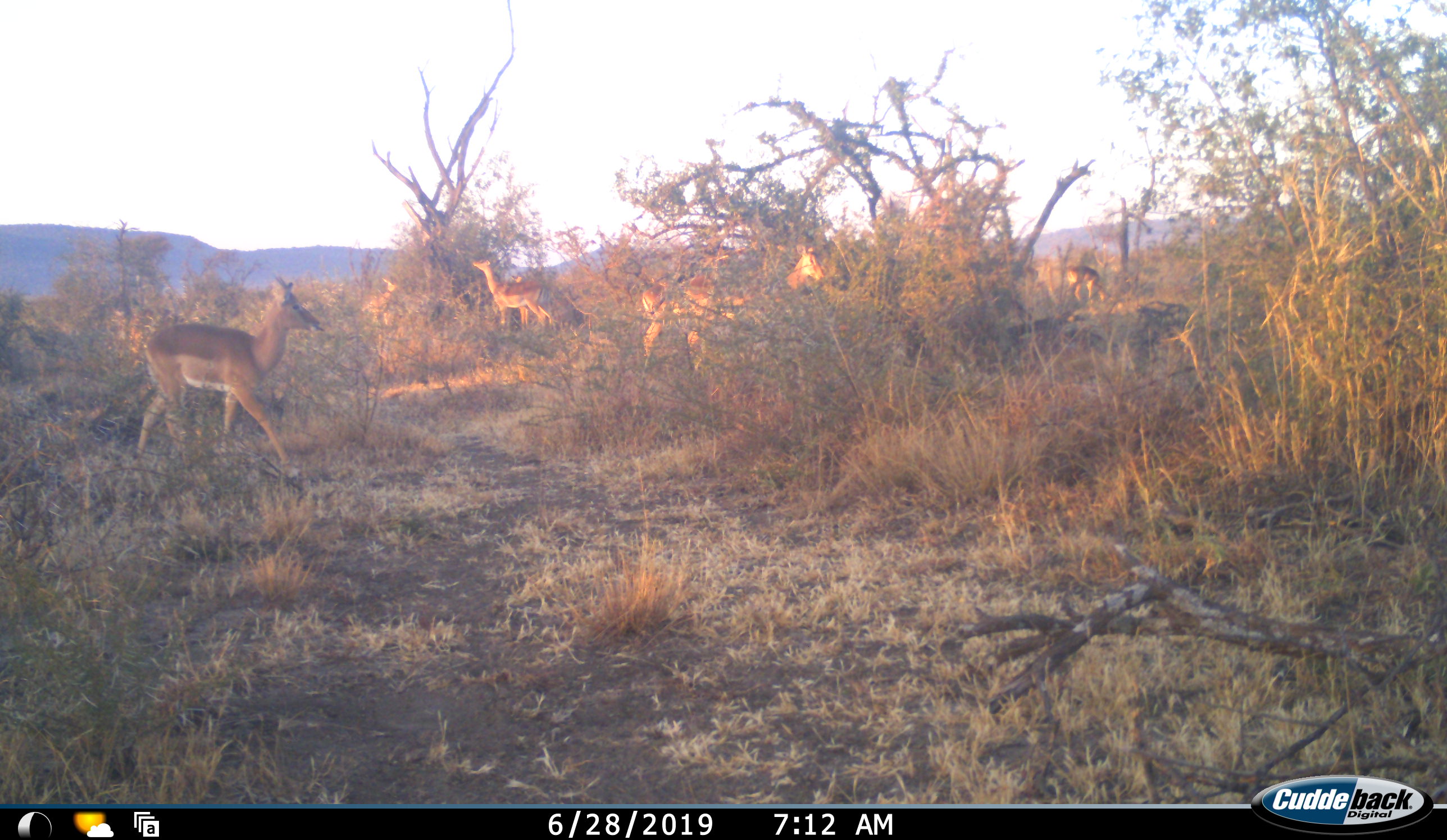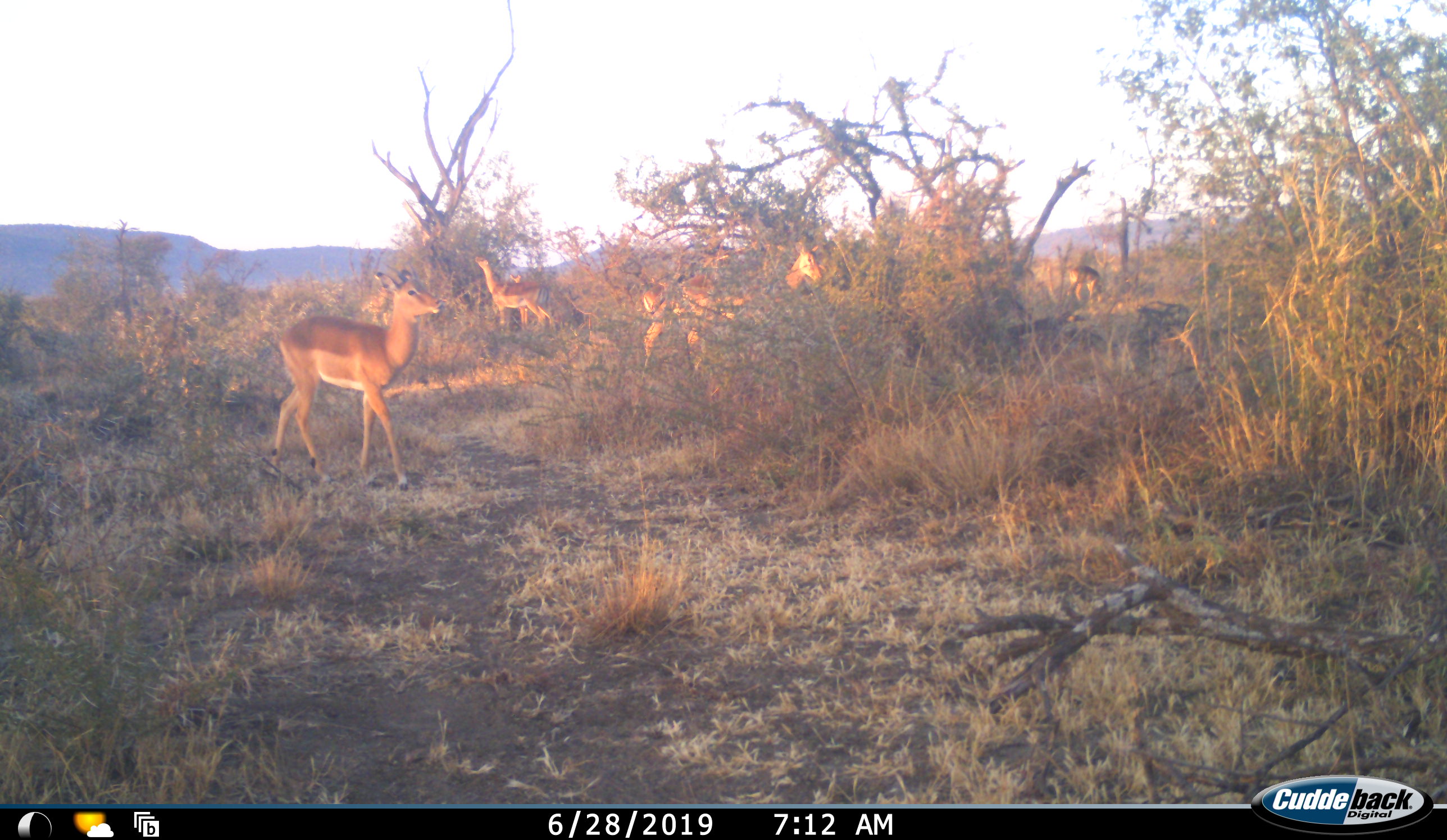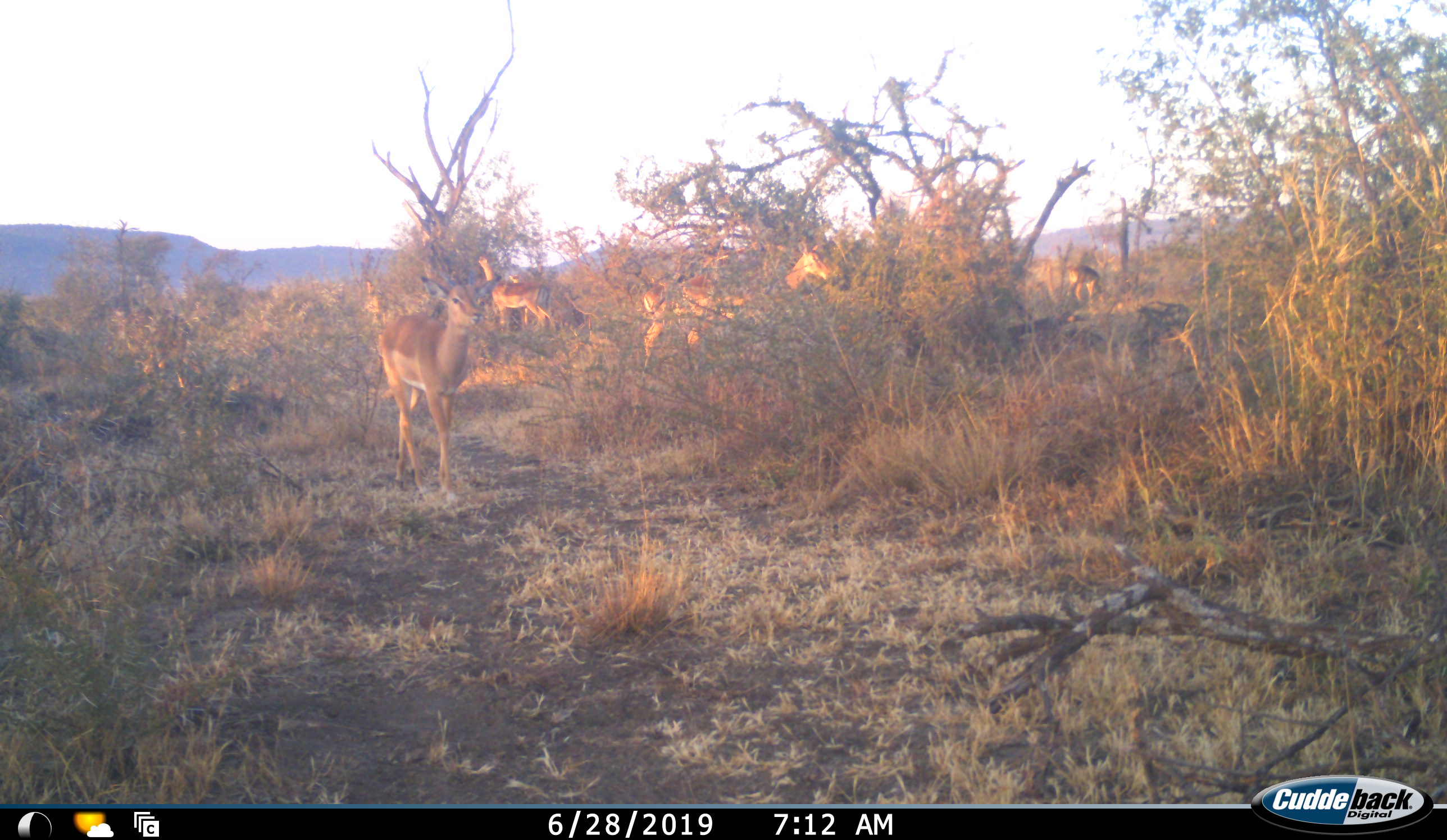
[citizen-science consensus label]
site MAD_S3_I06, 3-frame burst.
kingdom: Animalia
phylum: Chordata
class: Mammalia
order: Artiodactyla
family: Bovidae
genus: Aepyceros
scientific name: Aepyceros melampus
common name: impala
Impala (Aepyceros melampus), count 6. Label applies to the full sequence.